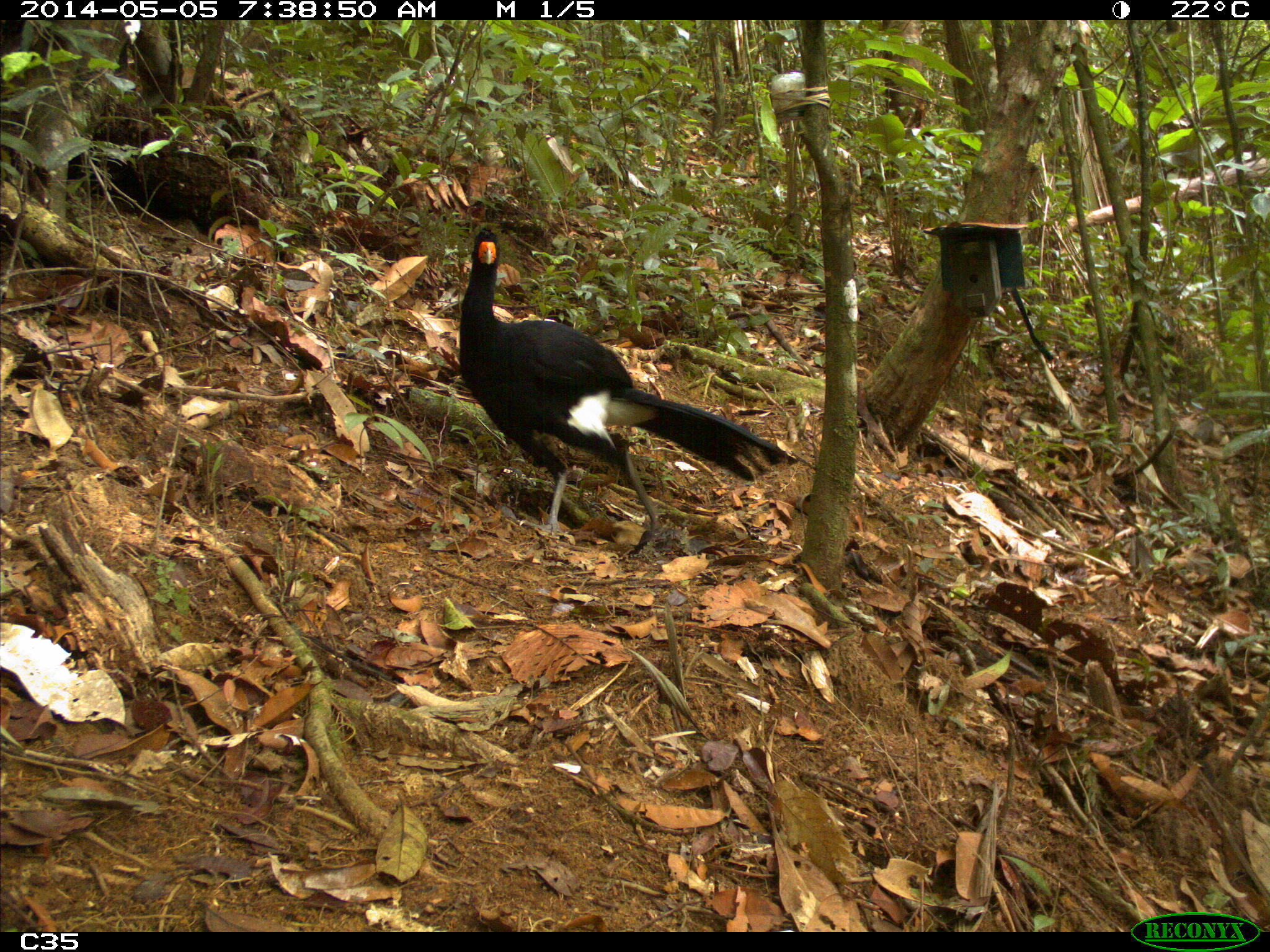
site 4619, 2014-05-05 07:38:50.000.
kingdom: Animalia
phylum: Chordata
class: Aves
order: Galliformes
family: Cracidae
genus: Crax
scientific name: Crax alector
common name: black curassow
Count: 1.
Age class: adult.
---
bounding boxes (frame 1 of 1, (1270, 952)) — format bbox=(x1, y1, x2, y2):
crax alector: bbox=(454, 225, 799, 553)